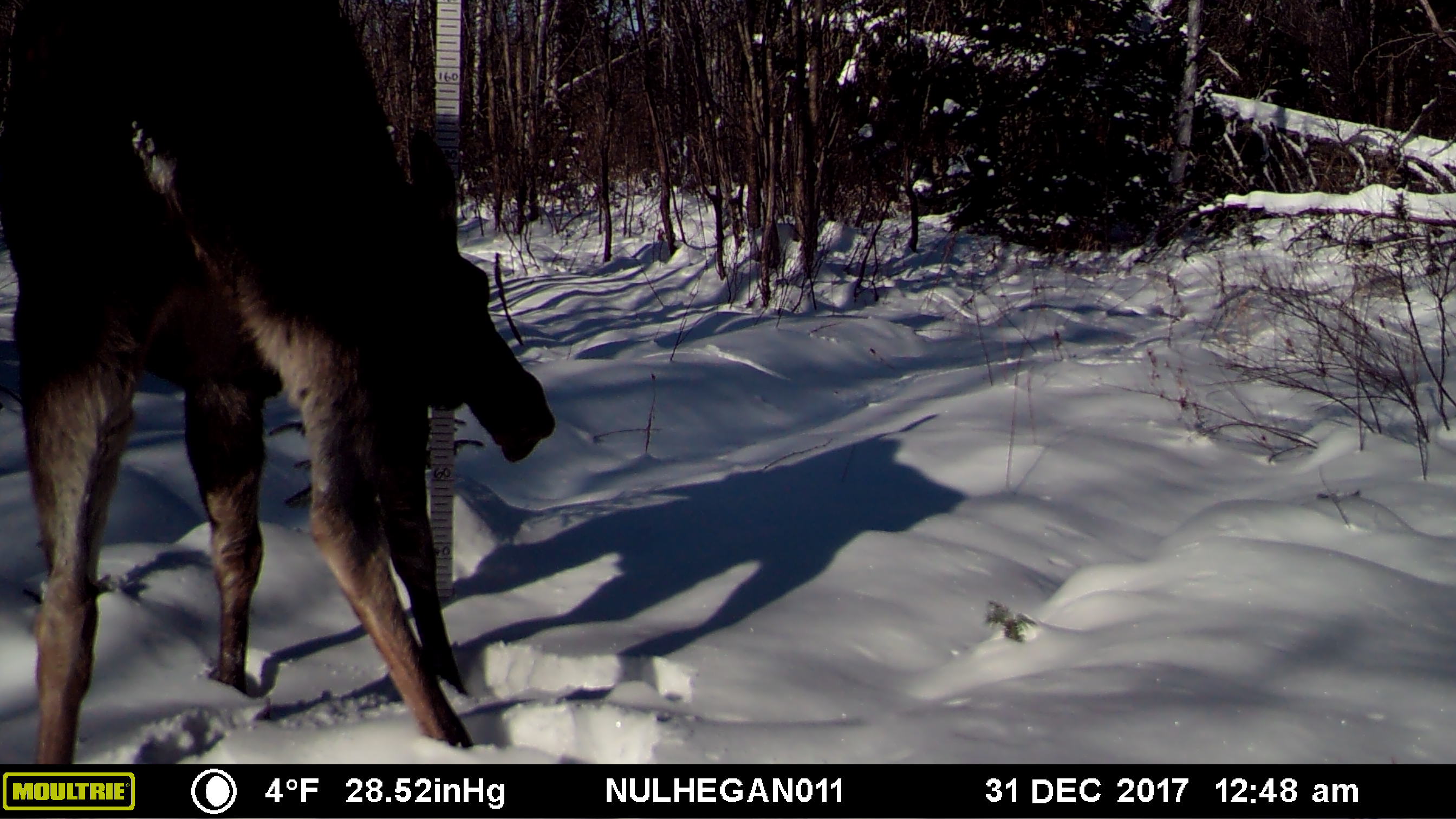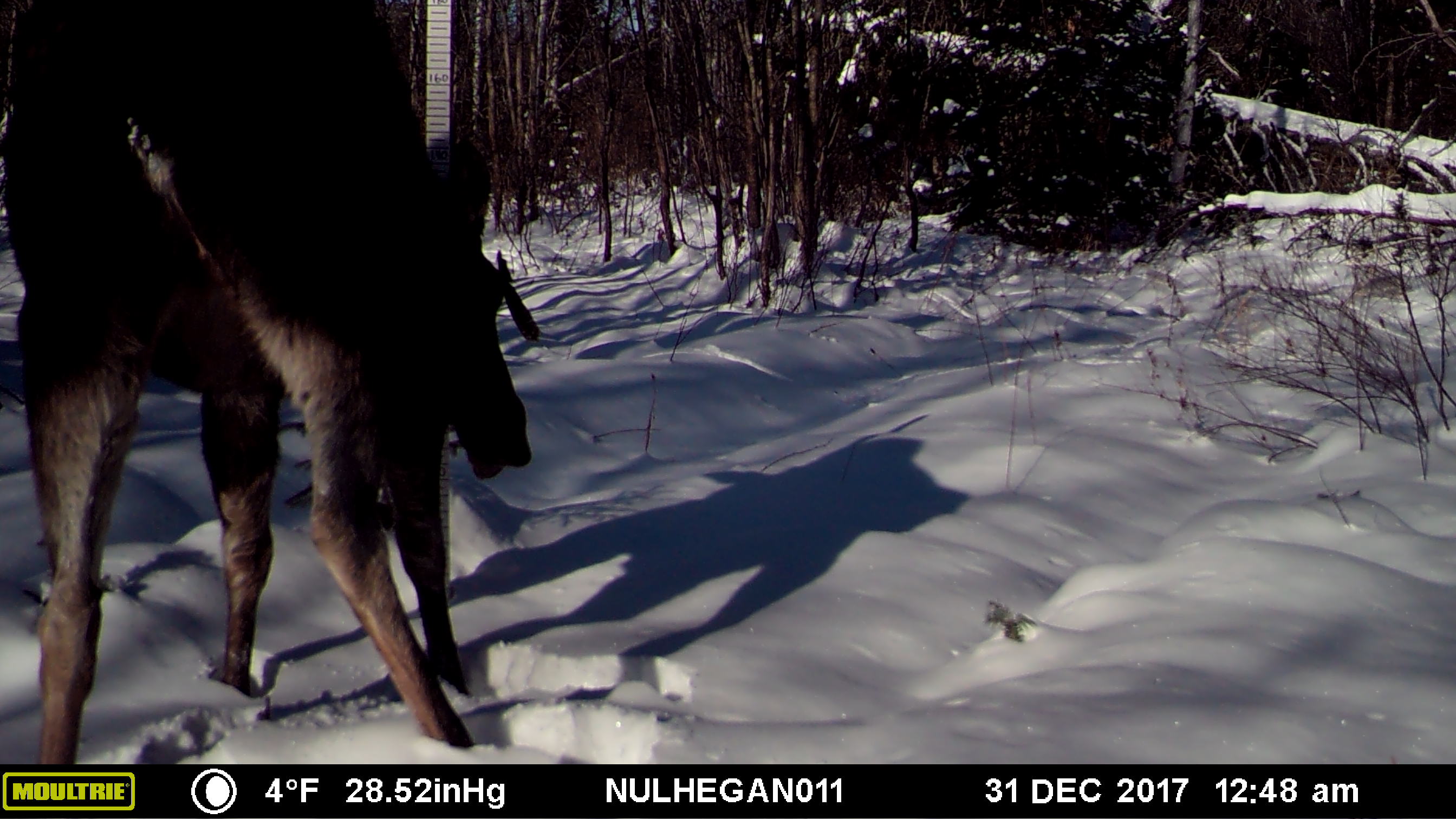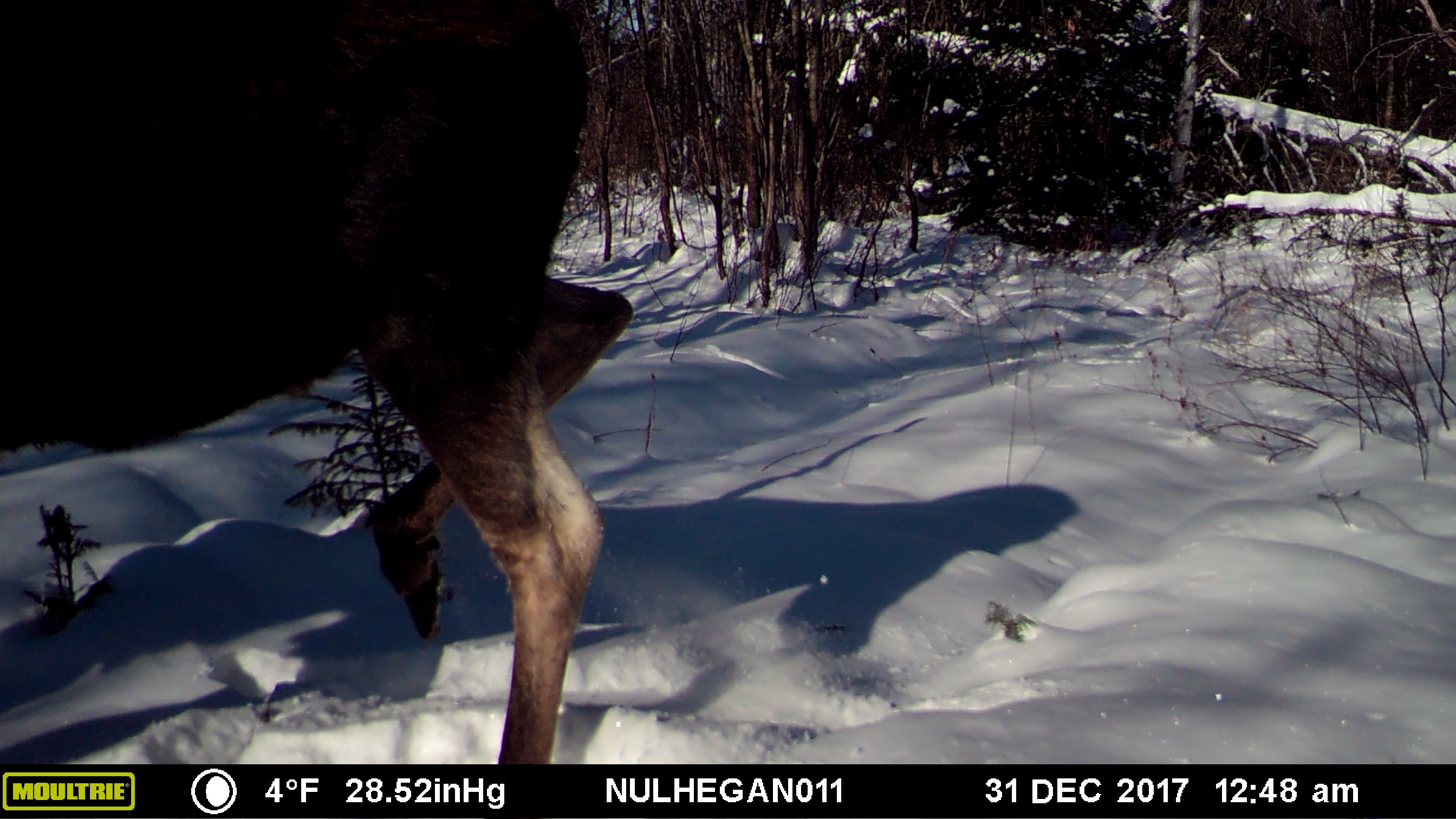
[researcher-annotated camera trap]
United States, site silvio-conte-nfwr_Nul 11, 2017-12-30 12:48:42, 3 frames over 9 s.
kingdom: Animalia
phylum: Chordata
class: Mammalia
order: Artiodactyla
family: Cervidae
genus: Alces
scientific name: Alces alces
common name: moose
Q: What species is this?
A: Moose (Alces alces).